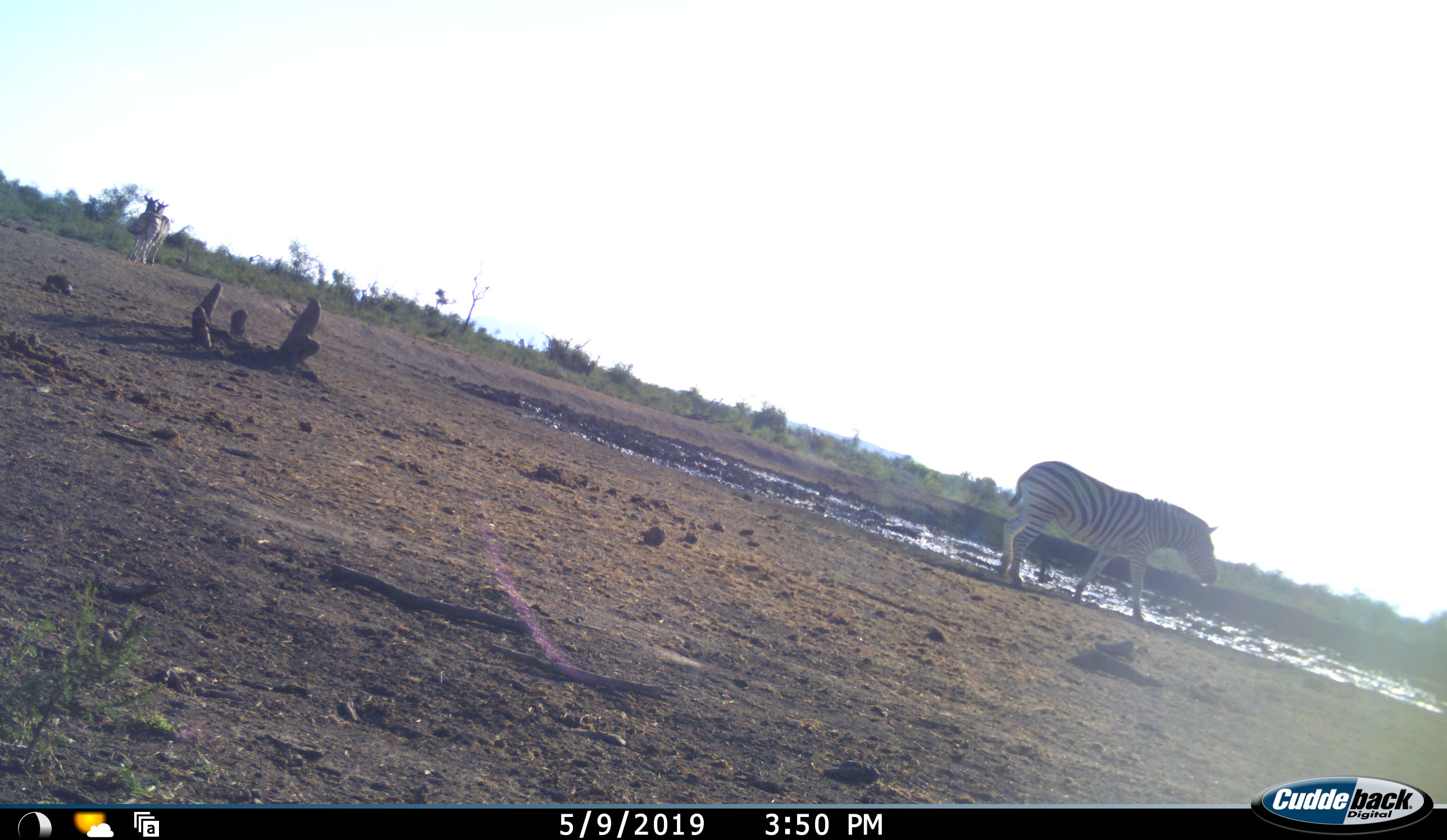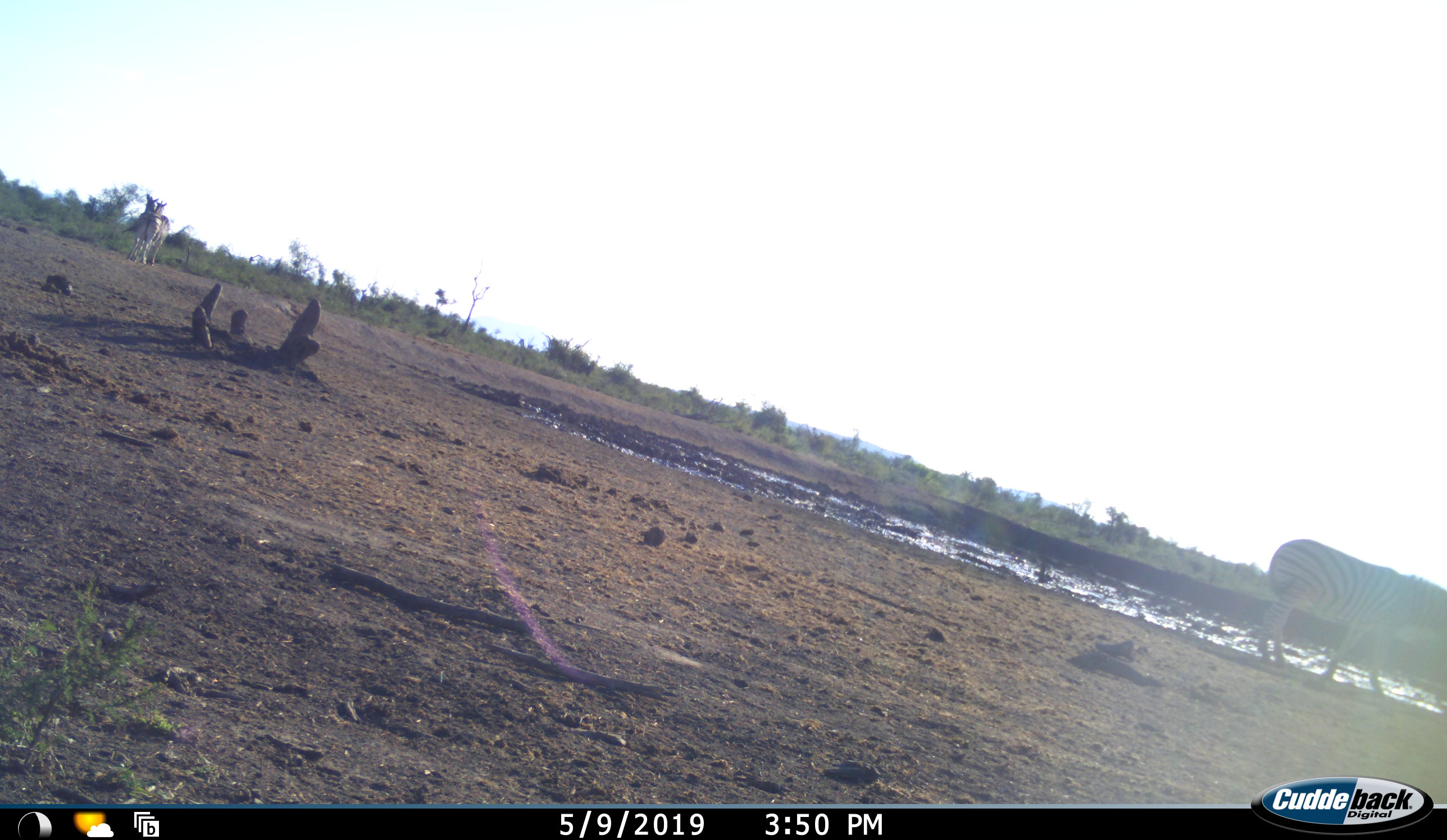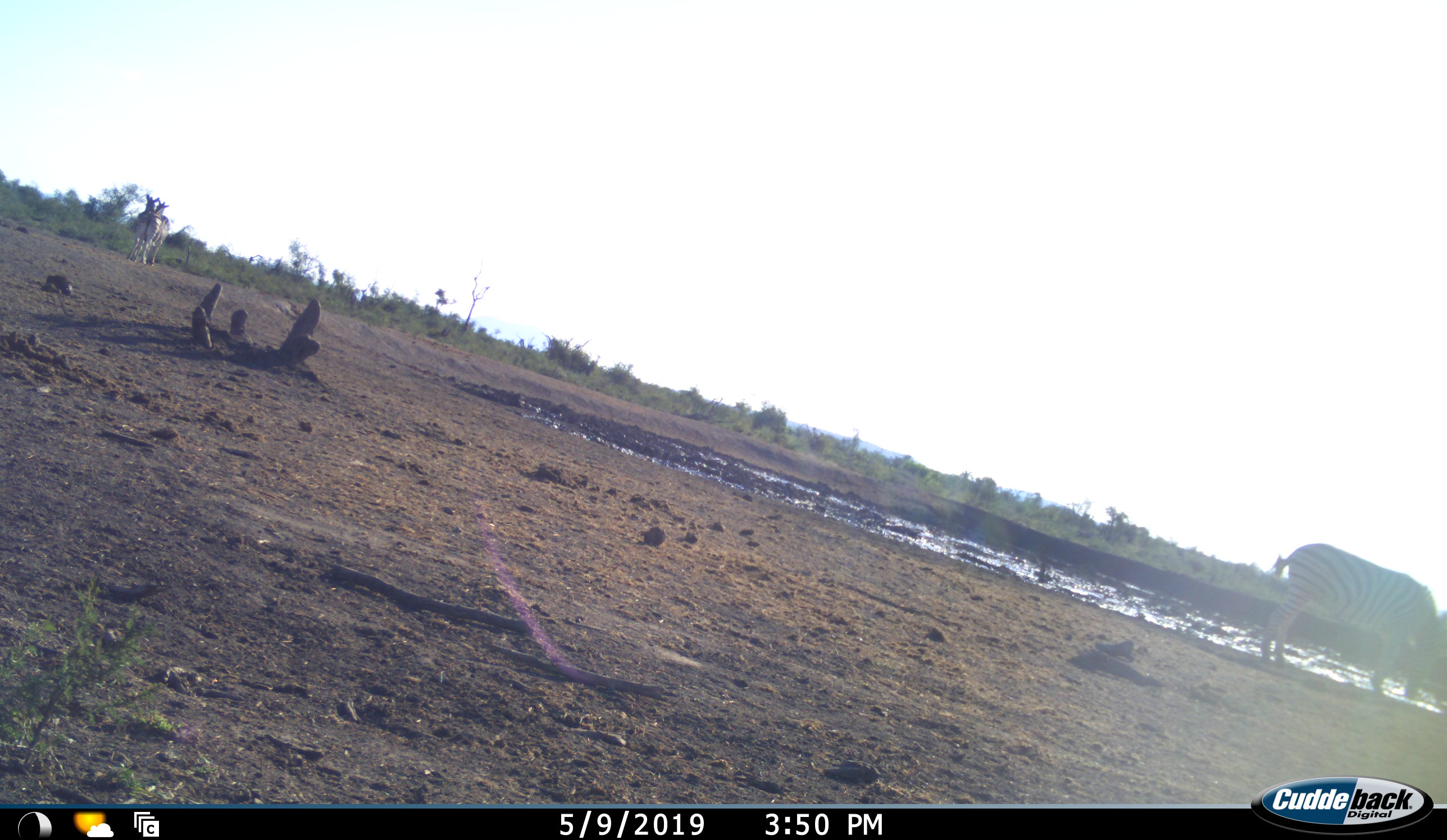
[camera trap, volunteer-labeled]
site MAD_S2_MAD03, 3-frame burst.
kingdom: Animalia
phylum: Chordata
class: Mammalia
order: Perissodactyla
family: Equidae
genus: Equus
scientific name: Equus quagga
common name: plains zebra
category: zebraplains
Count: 3.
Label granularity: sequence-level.